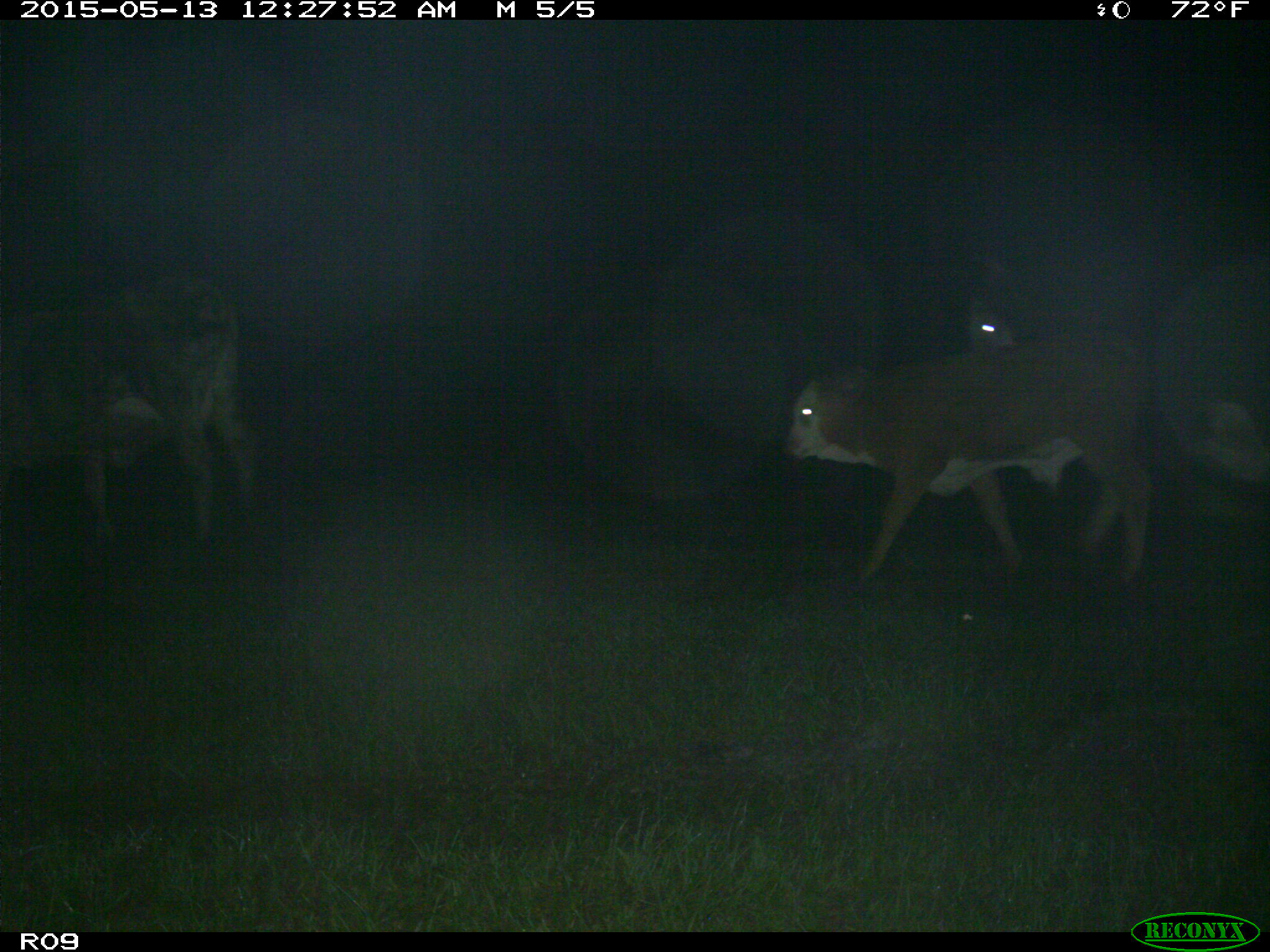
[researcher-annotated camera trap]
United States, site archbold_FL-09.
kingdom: Animalia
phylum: Chordata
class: Mammalia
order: Artiodactyla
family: Bovidae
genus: Bos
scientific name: Bos taurus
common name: domestic cow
Bos taurus (domestic cow).